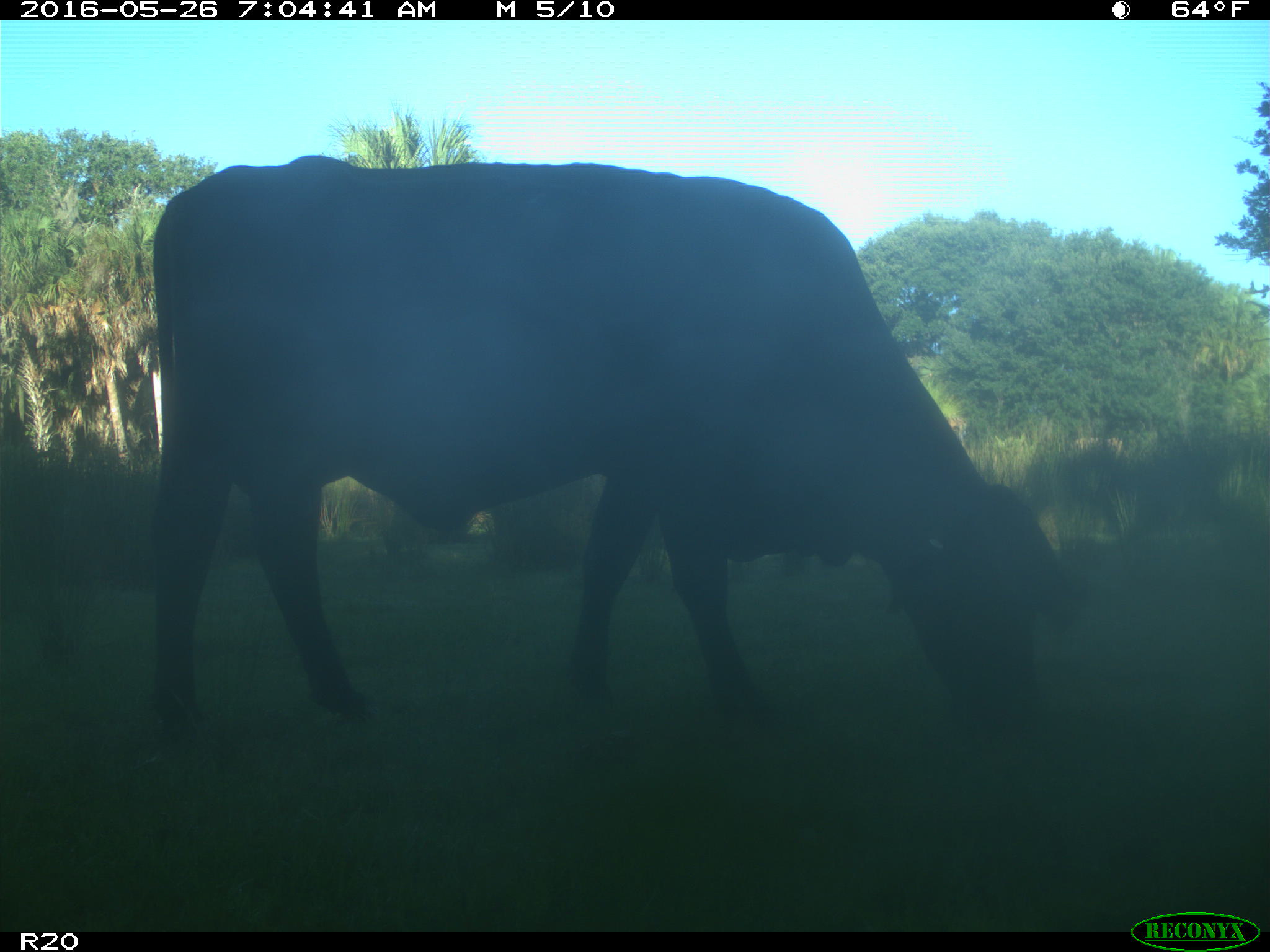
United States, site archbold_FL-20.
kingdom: Animalia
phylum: Chordata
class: Mammalia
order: Artiodactyla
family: Bovidae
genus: Bos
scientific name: Bos taurus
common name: domestic cow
Bos taurus (domestic cow).